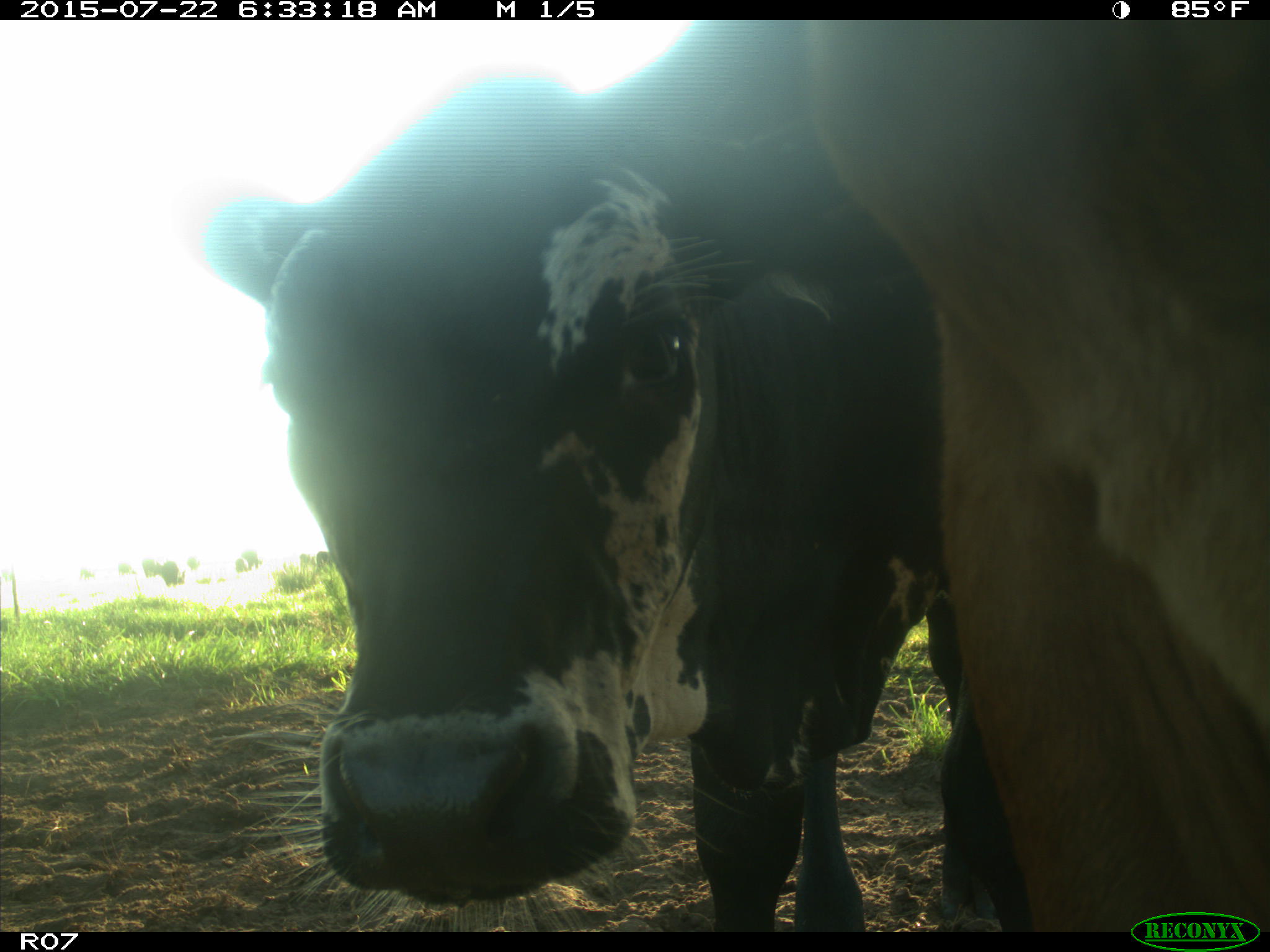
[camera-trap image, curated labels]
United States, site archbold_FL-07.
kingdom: Animalia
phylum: Chordata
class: Mammalia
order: Artiodactyla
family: Bovidae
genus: Bos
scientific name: Bos taurus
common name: domestic cow